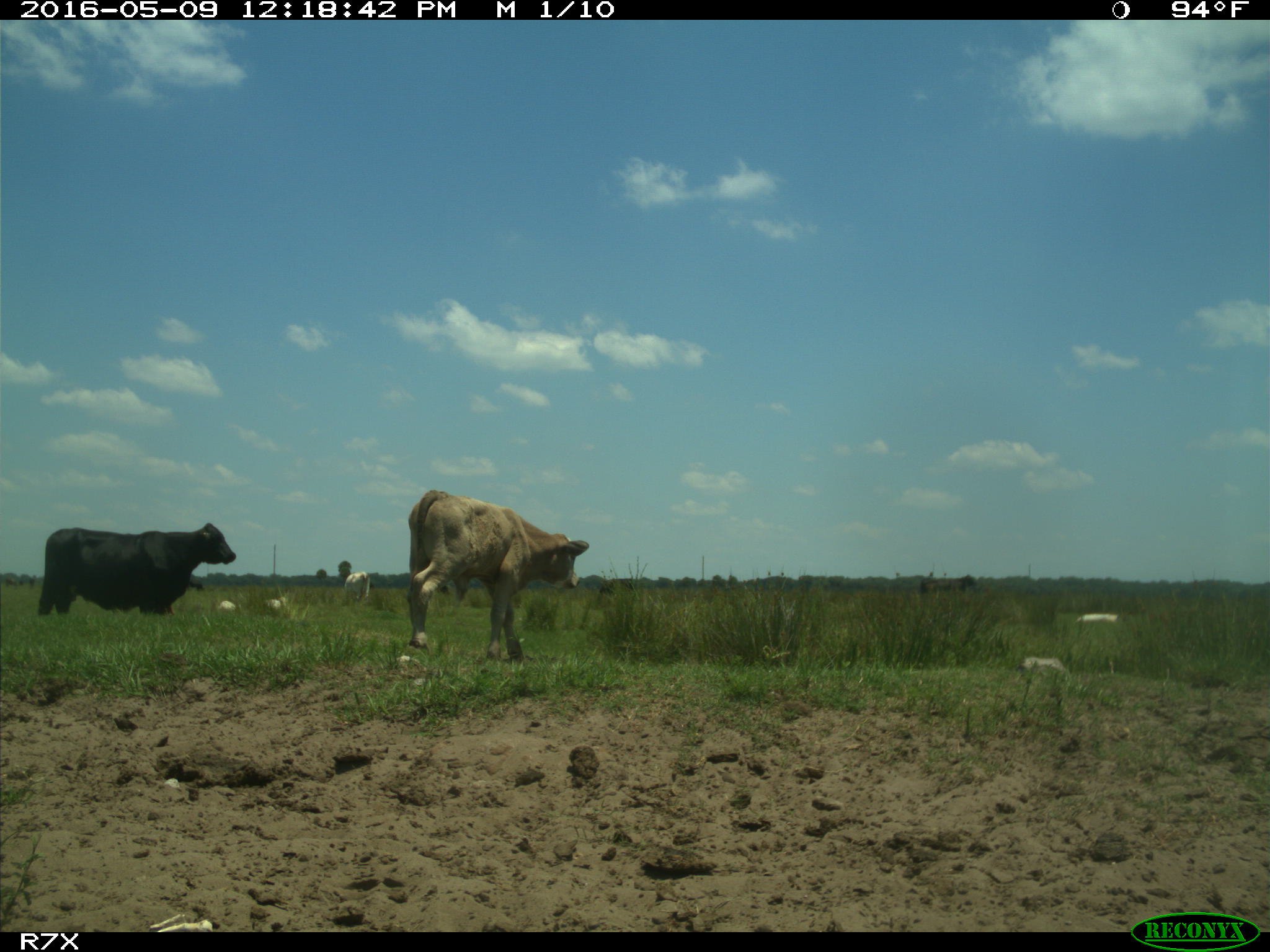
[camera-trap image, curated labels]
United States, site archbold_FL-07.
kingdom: Animalia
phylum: Chordata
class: Mammalia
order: Artiodactyla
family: Bovidae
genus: Bos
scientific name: Bos taurus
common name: domestic cow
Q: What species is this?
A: Bos taurus (domestic cow).